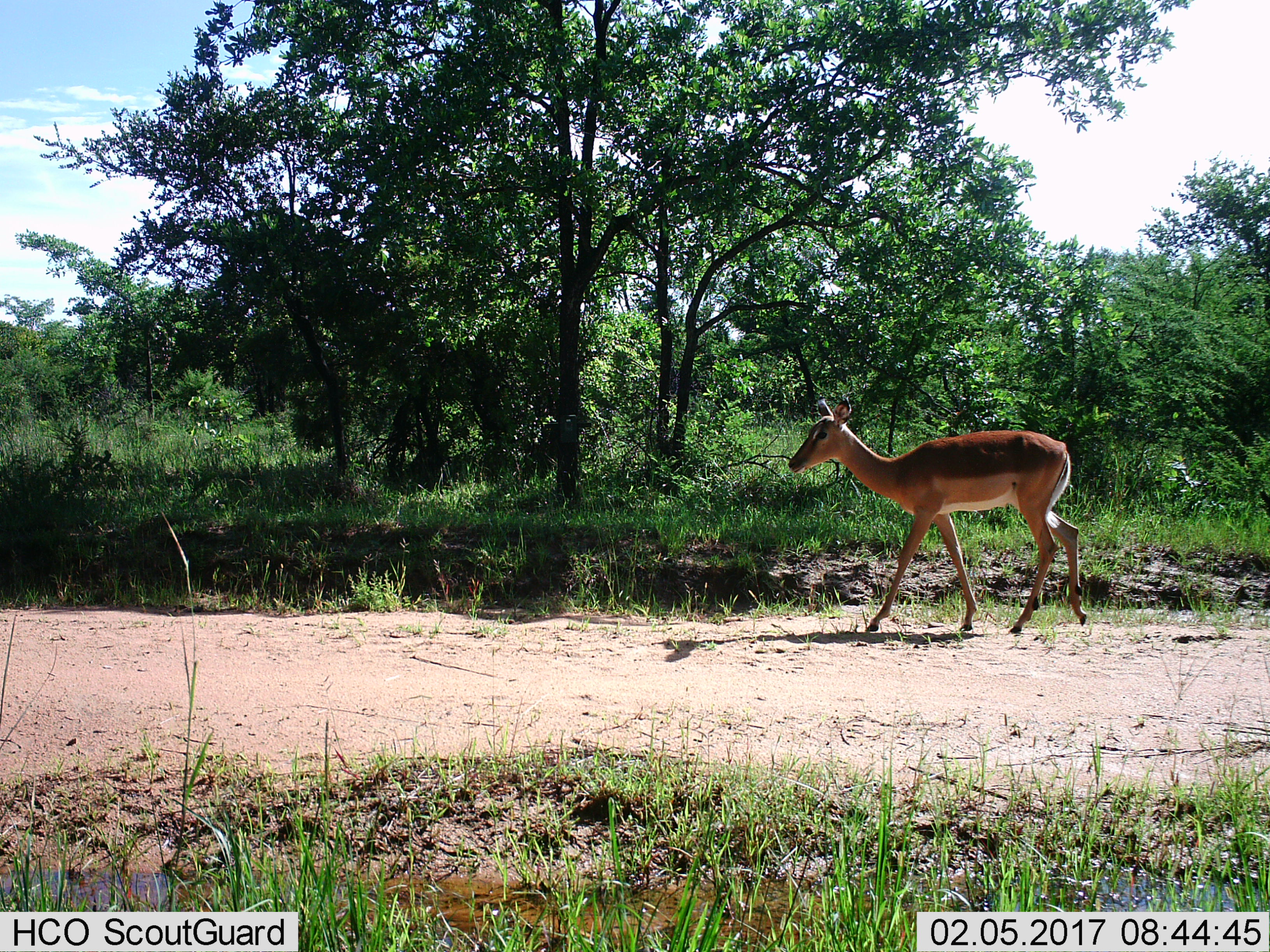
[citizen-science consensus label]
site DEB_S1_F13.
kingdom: Animalia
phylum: Chordata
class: Mammalia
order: Artiodactyla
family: Bovidae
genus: Aepyceros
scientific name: Aepyceros melampus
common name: impala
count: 1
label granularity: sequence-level